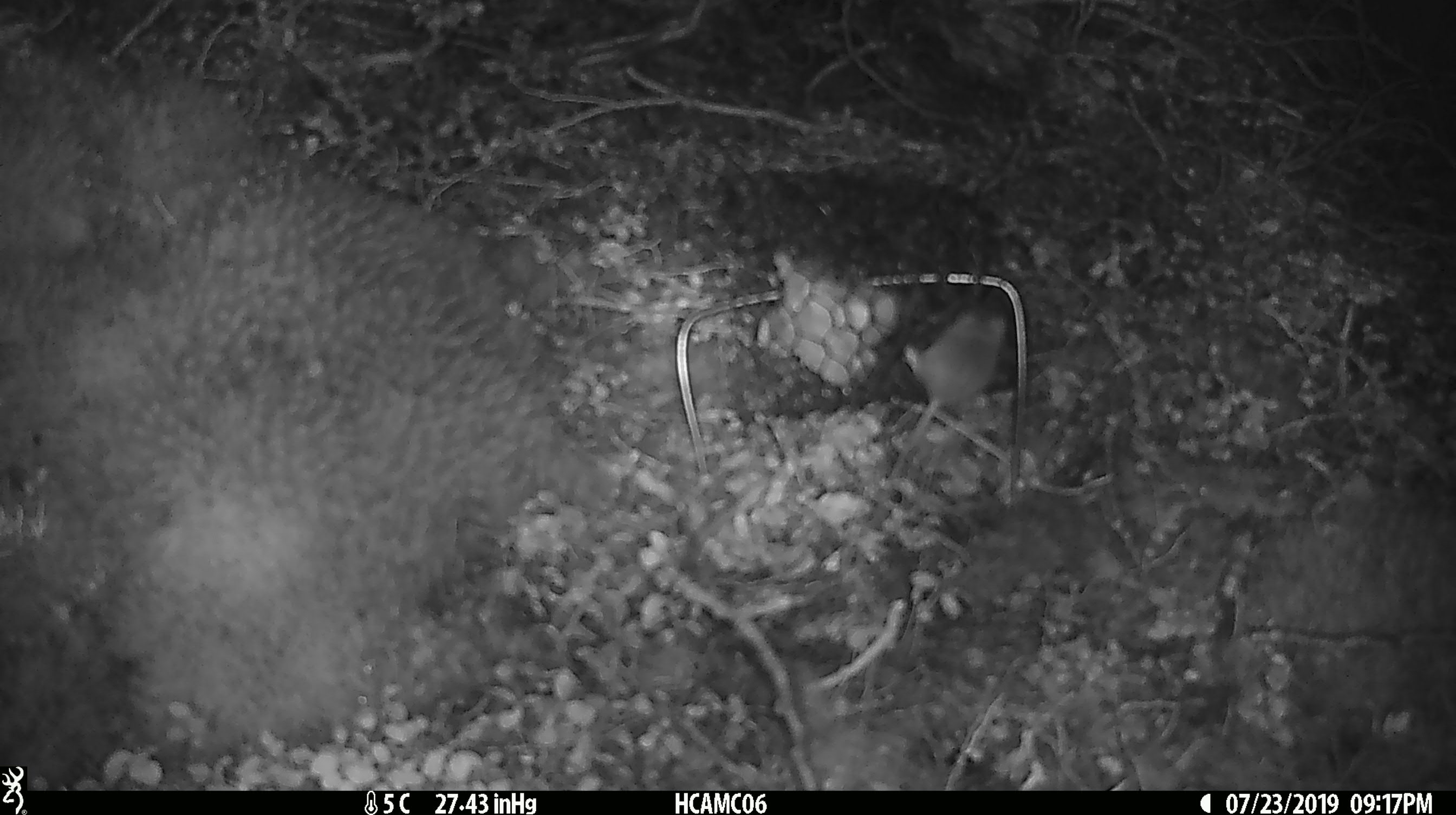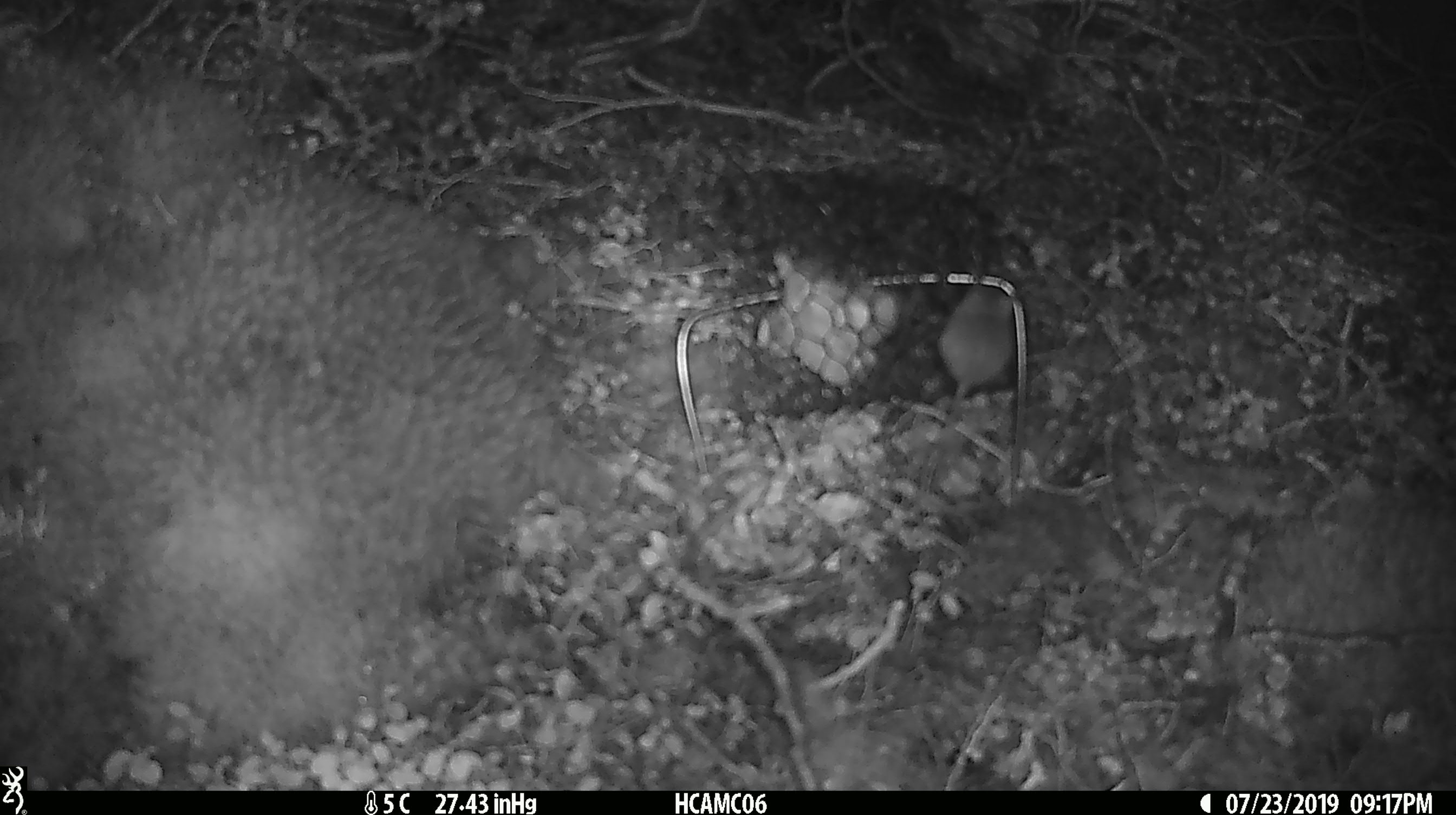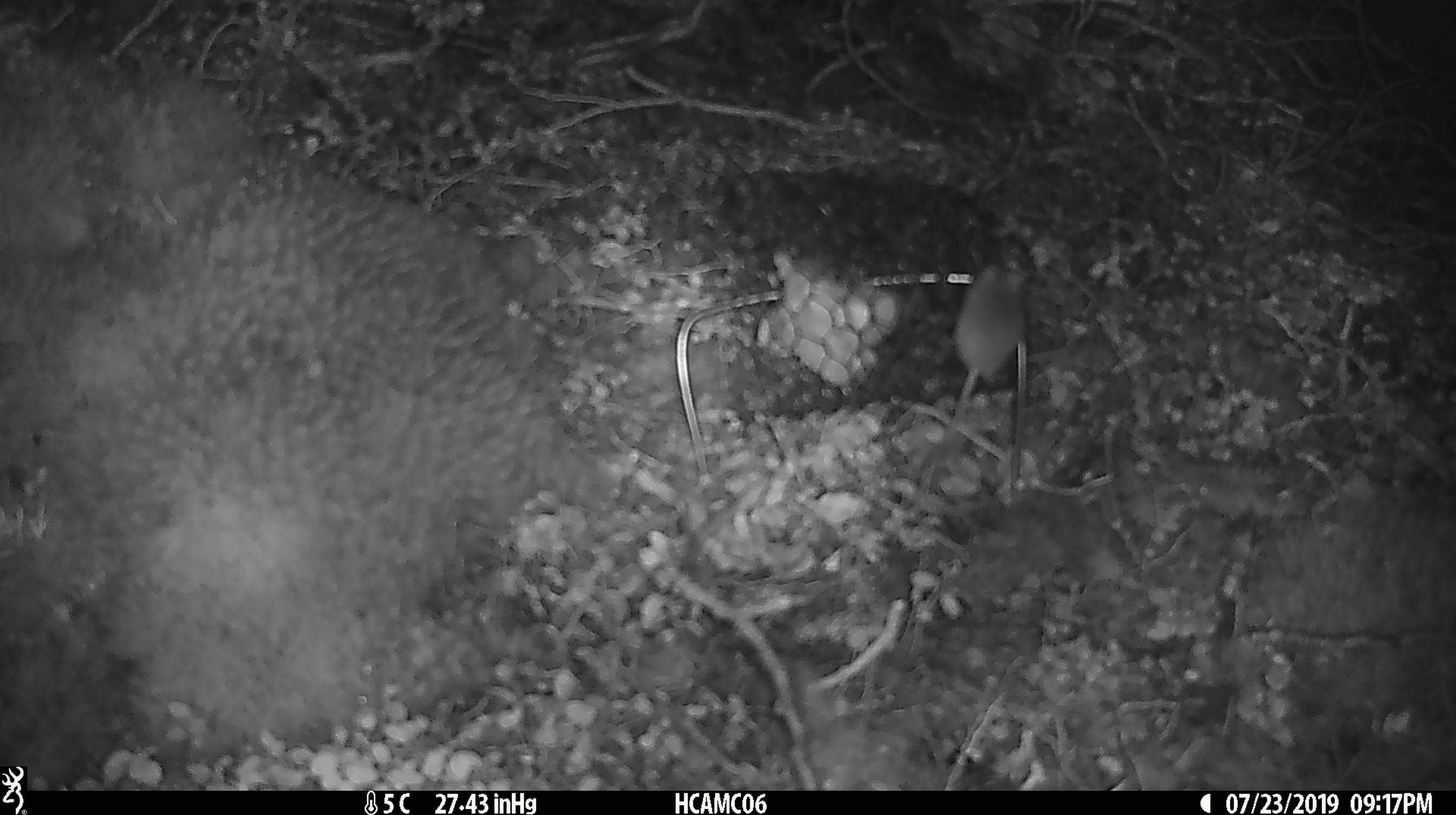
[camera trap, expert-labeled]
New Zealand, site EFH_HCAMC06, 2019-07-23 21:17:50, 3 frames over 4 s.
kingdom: Animalia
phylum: Chordata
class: Mammalia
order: Rodentia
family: Muridae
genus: Mus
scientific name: Mus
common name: mouse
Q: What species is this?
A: Mouse (Mus).